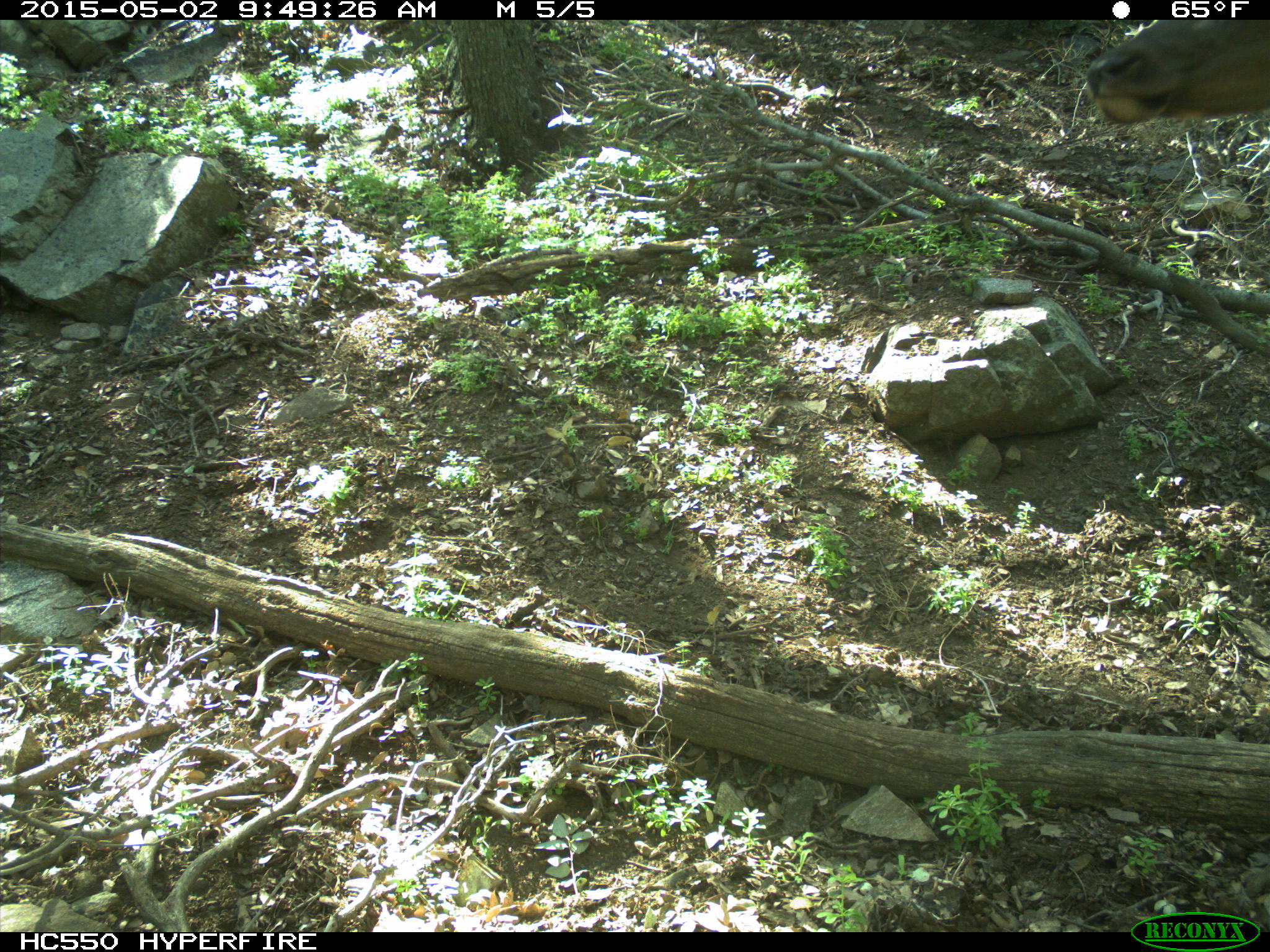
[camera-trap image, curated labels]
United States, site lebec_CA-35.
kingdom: Animalia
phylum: Chordata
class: Mammalia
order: Artiodactyla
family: Cervidae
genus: Cervus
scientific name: Cervus canadensis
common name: elk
Cervus canadensis (elk).